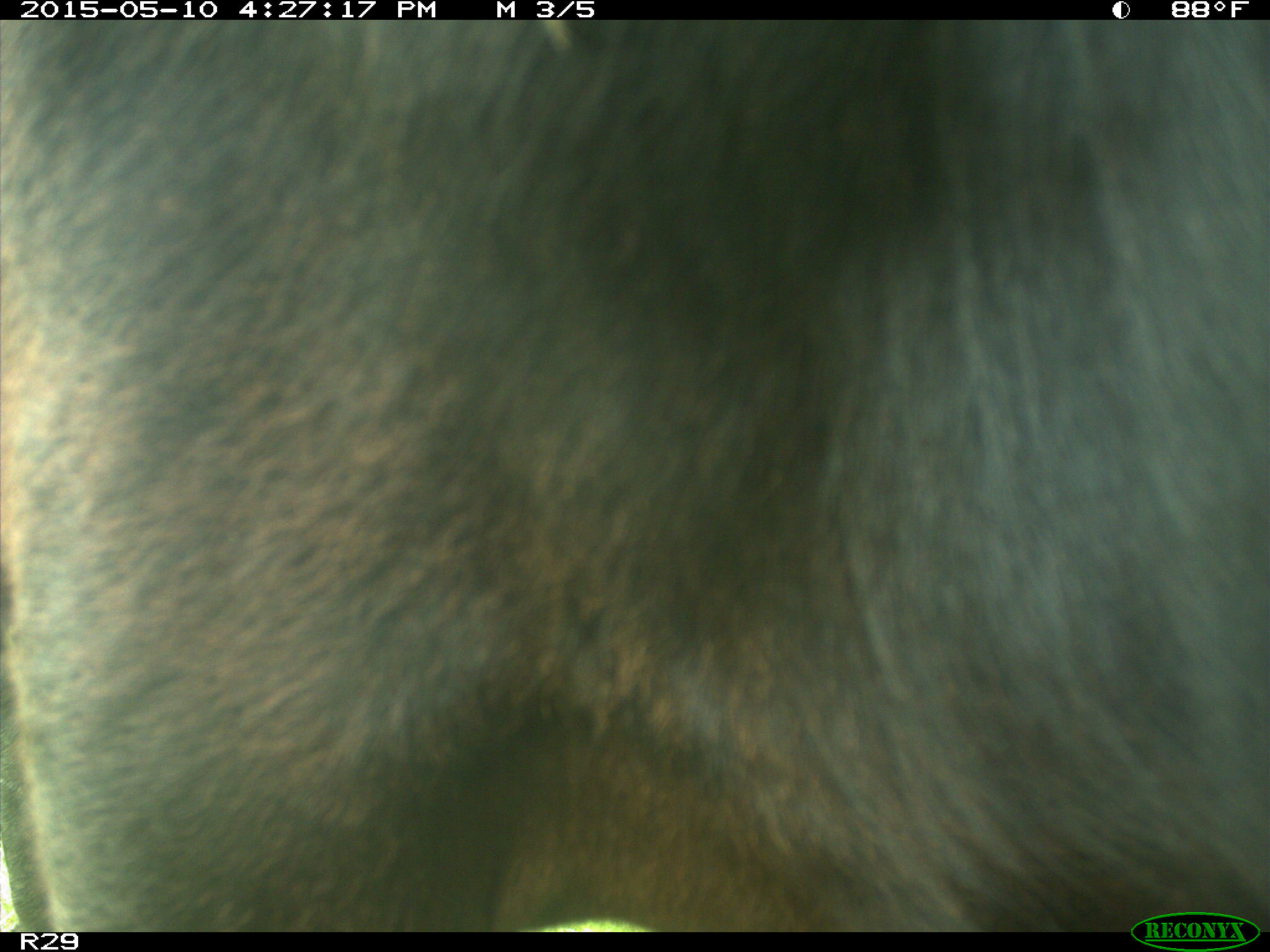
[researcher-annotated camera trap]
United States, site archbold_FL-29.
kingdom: Animalia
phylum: Chordata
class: Mammalia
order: Artiodactyla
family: Bovidae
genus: Bos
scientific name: Bos taurus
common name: domestic cow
Bos taurus (domestic cow).